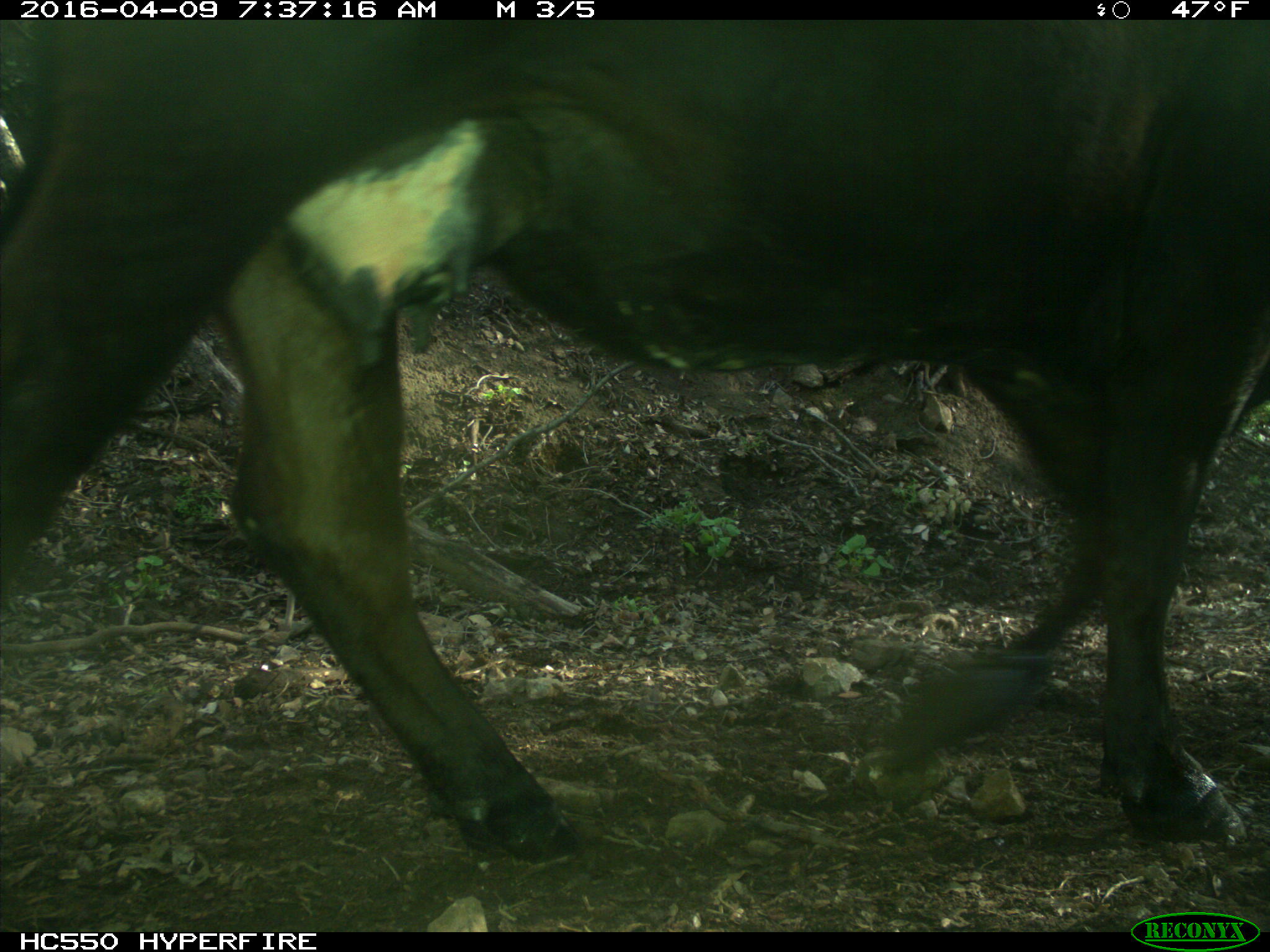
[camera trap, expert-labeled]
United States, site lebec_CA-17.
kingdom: Animalia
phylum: Chordata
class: Mammalia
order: Artiodactyla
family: Bovidae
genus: Bos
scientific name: Bos taurus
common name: domestic cow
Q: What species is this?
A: Bos taurus (domestic cow).